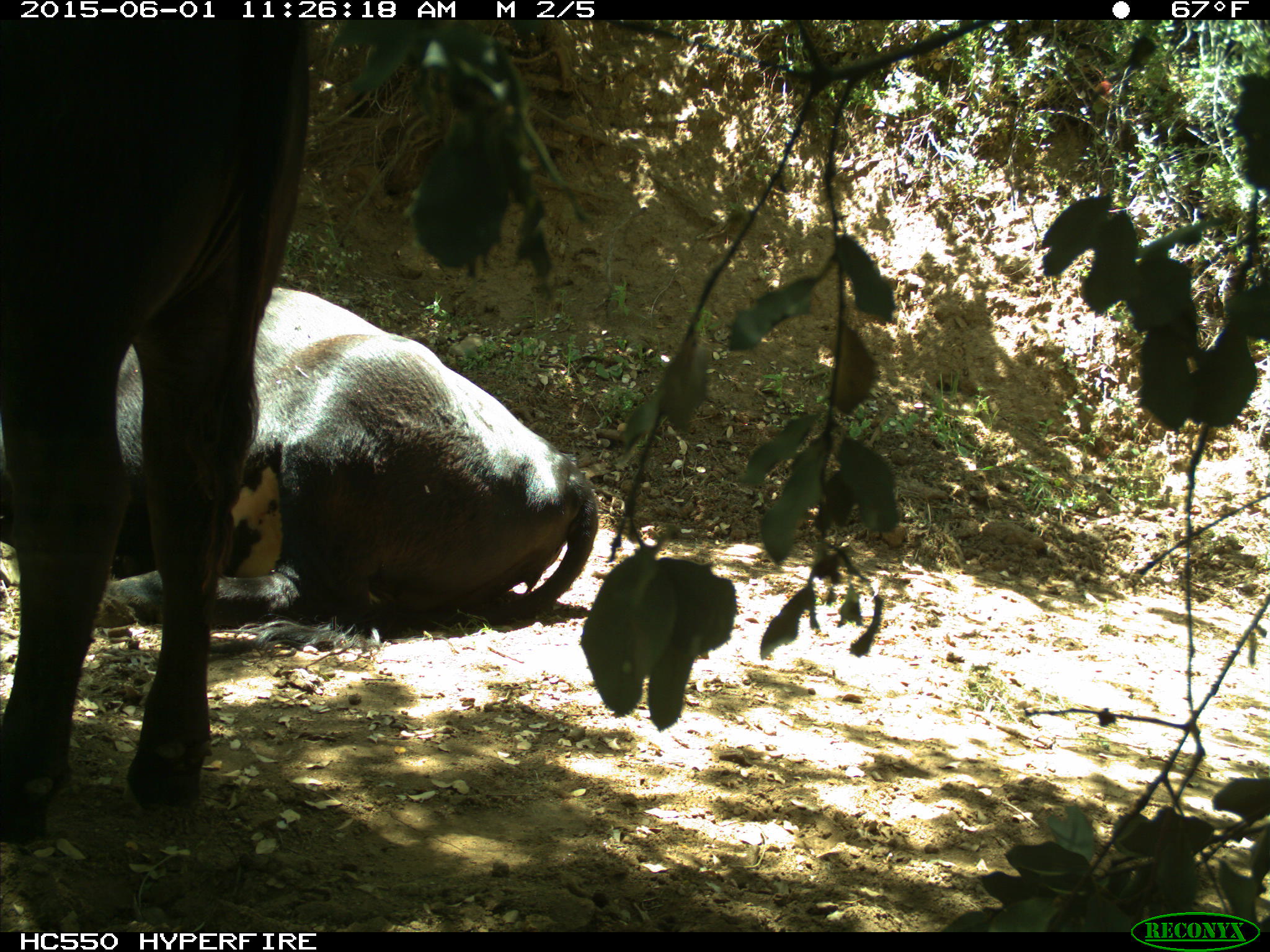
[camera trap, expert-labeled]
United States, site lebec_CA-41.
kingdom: Animalia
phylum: Chordata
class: Mammalia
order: Artiodactyla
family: Bovidae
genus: Bos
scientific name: Bos taurus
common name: domestic cow